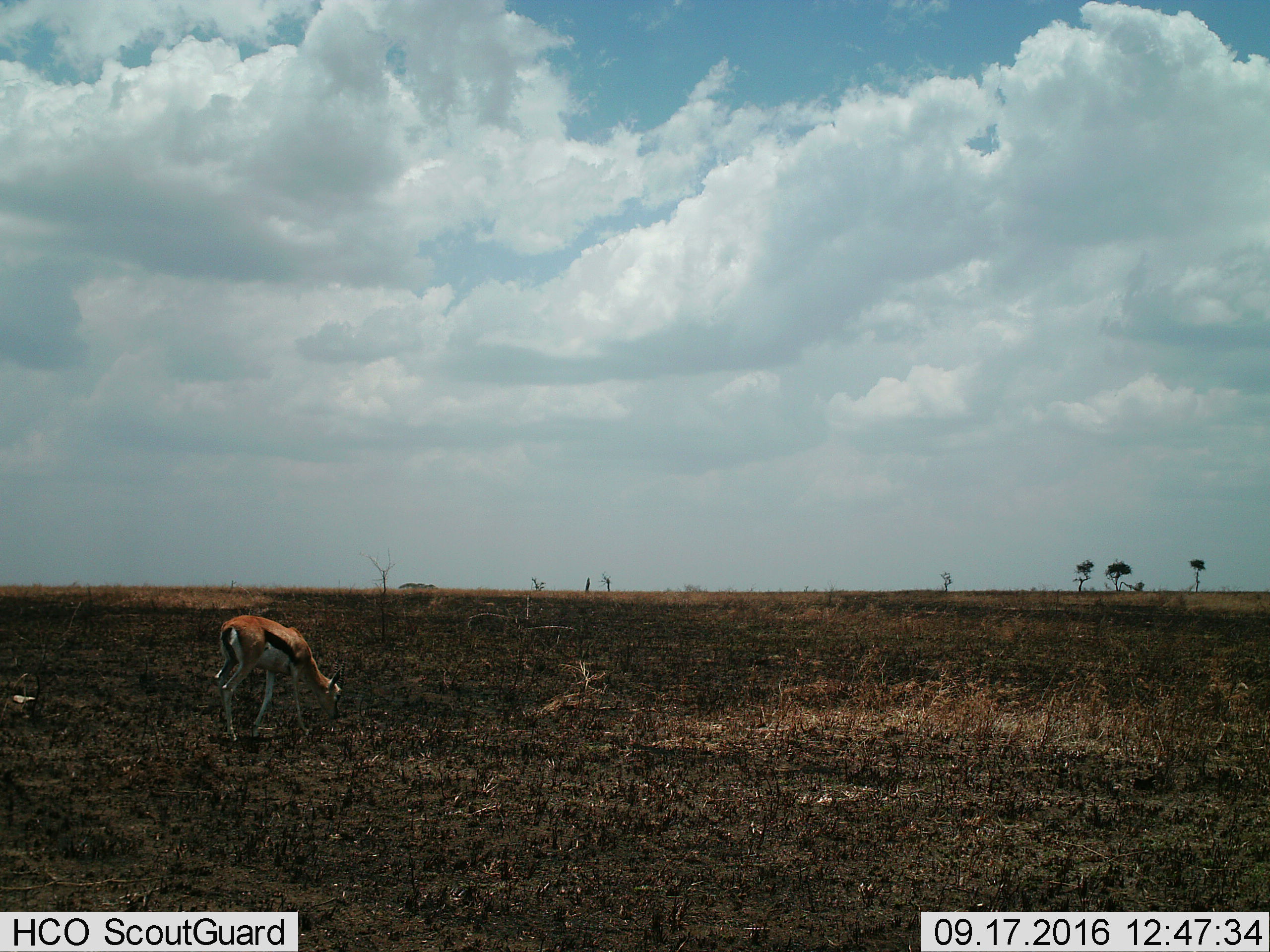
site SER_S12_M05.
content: unidentified animal